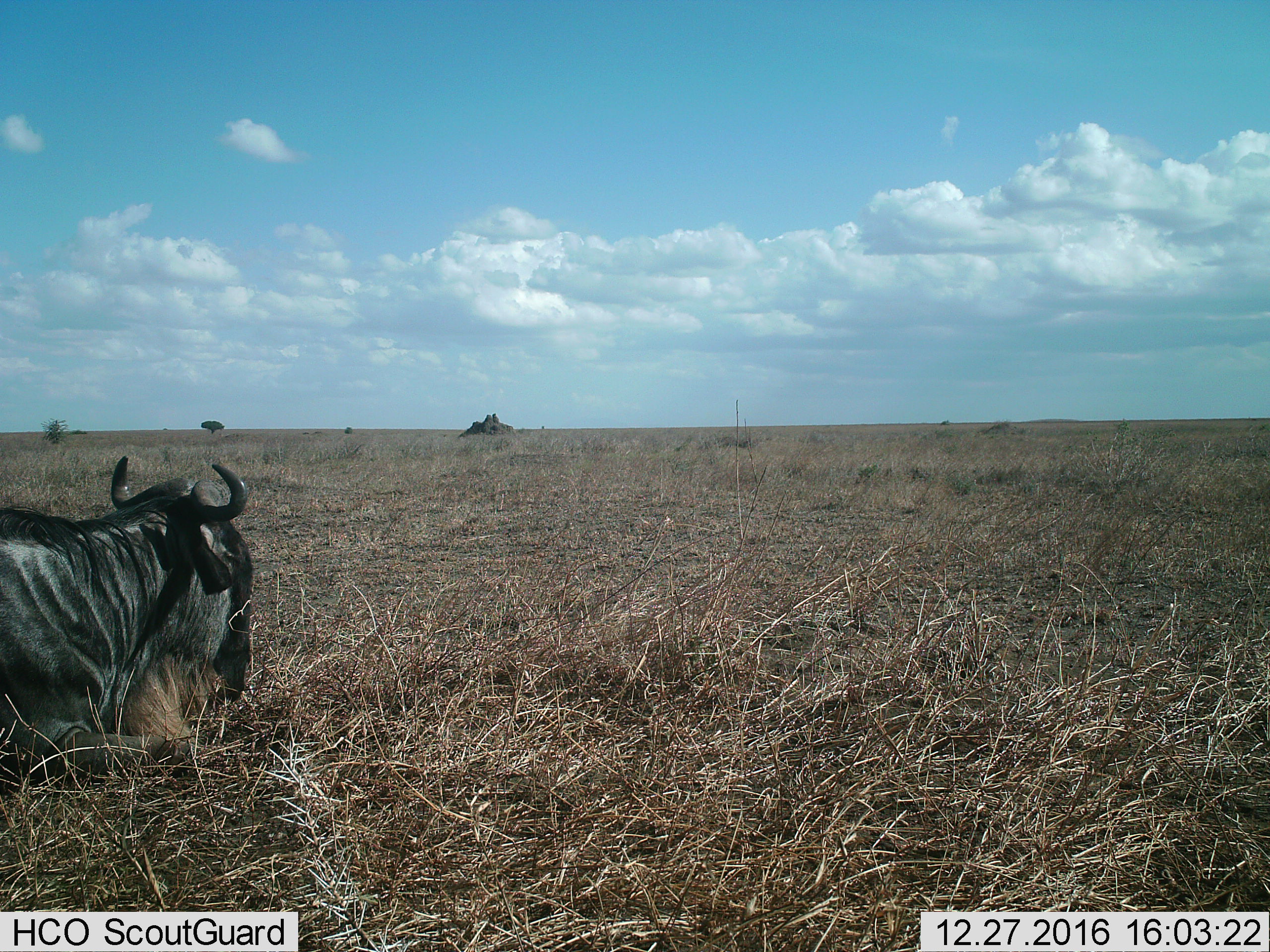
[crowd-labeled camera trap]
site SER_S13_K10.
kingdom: Animalia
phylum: Chordata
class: Mammalia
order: Artiodactyla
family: Bovidae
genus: Connochaetes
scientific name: Connochaetes taurinus taurinus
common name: blue wildebeest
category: wildebeestblue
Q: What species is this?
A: Wildebeestblue (blue wildebeest) (Connochaetes taurinus taurinus).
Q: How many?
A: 1.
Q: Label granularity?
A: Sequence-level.